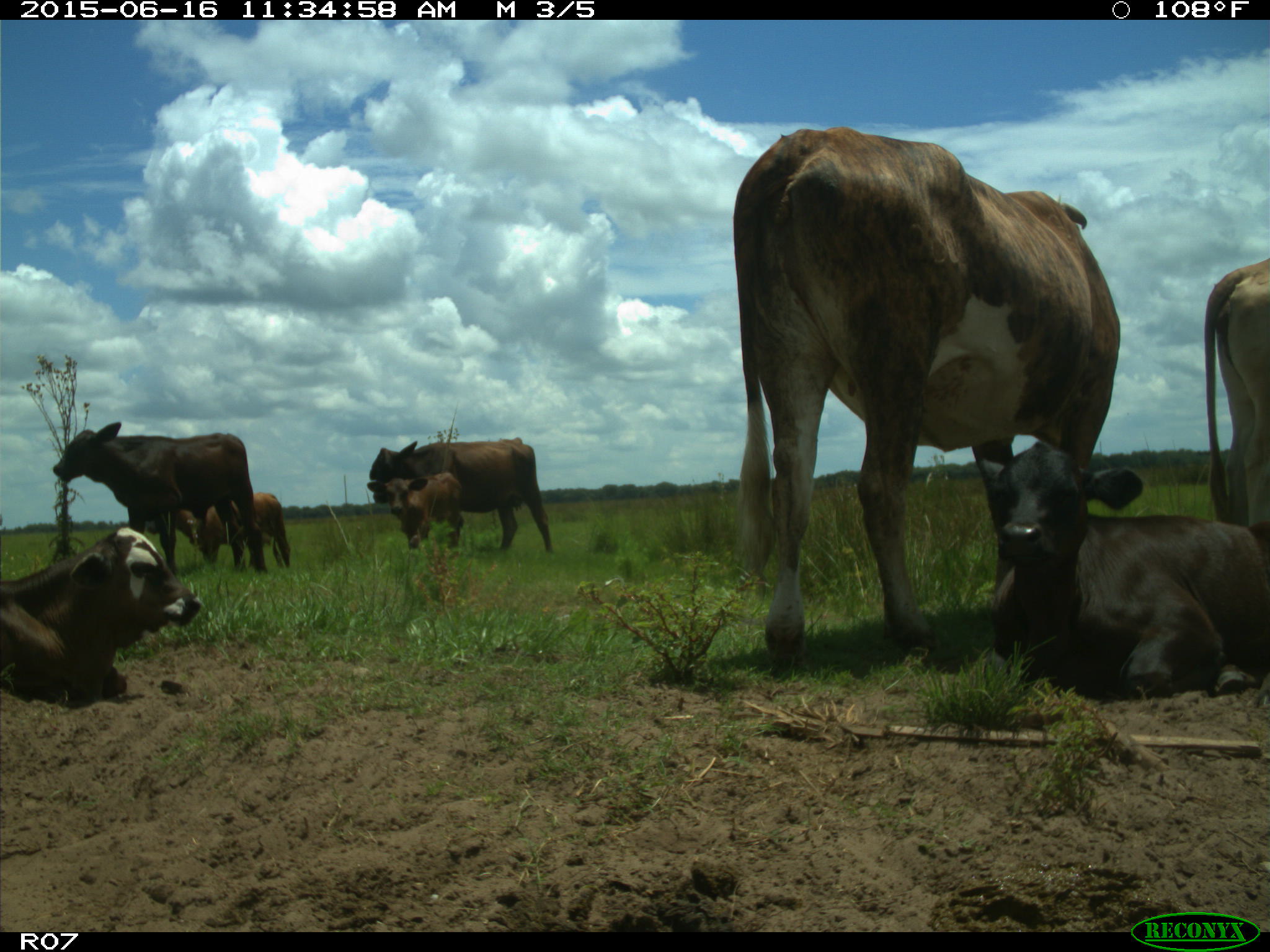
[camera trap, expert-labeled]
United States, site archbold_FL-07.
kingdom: Animalia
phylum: Chordata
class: Mammalia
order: Artiodactyla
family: Bovidae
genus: Bos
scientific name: Bos taurus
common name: domestic cow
Bos taurus (domestic cow).